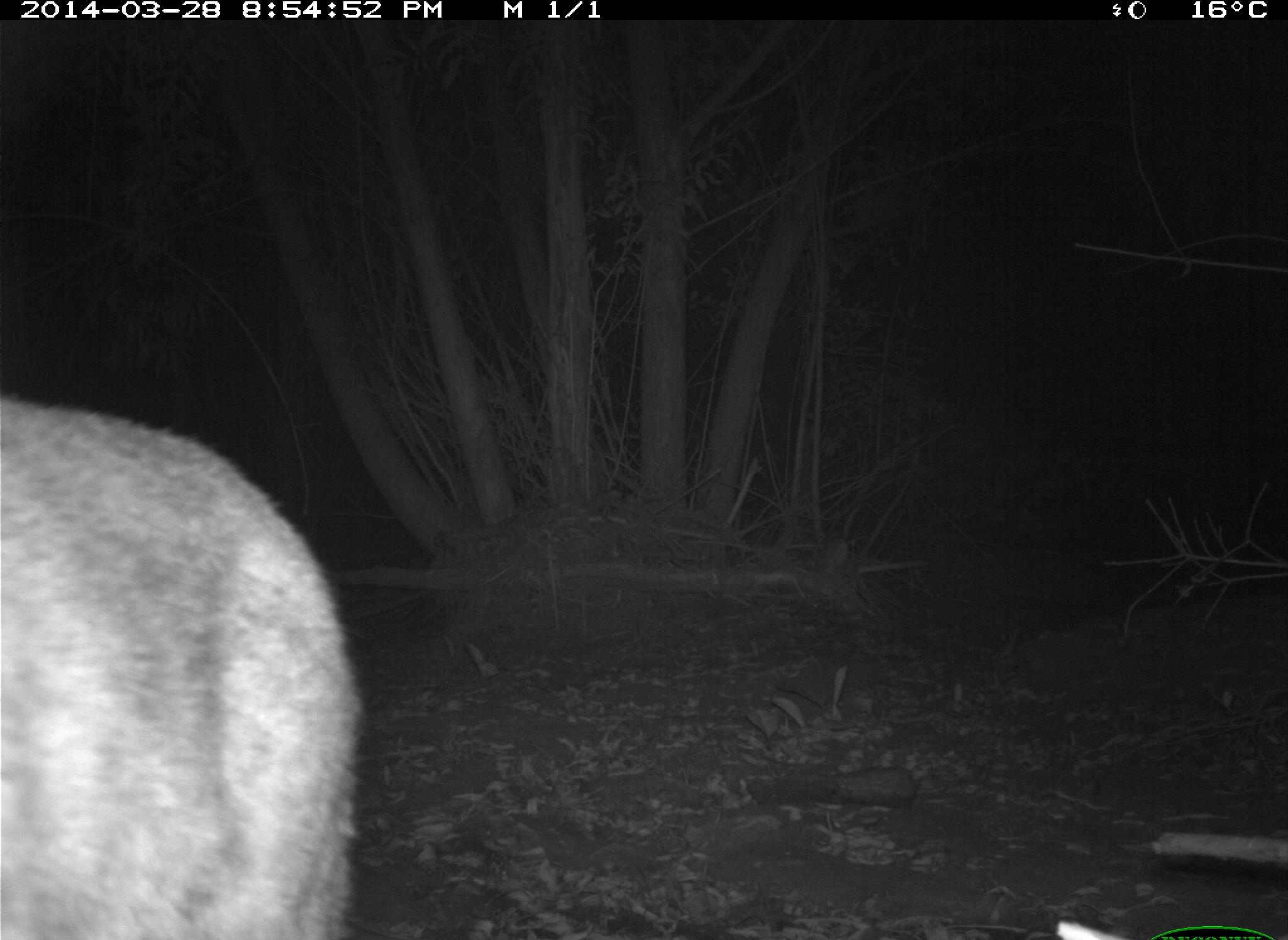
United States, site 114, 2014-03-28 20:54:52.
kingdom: Animalia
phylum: Chordata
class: Mammalia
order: Carnivora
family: Felidae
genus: Lynx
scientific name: Lynx rufus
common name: bobcat